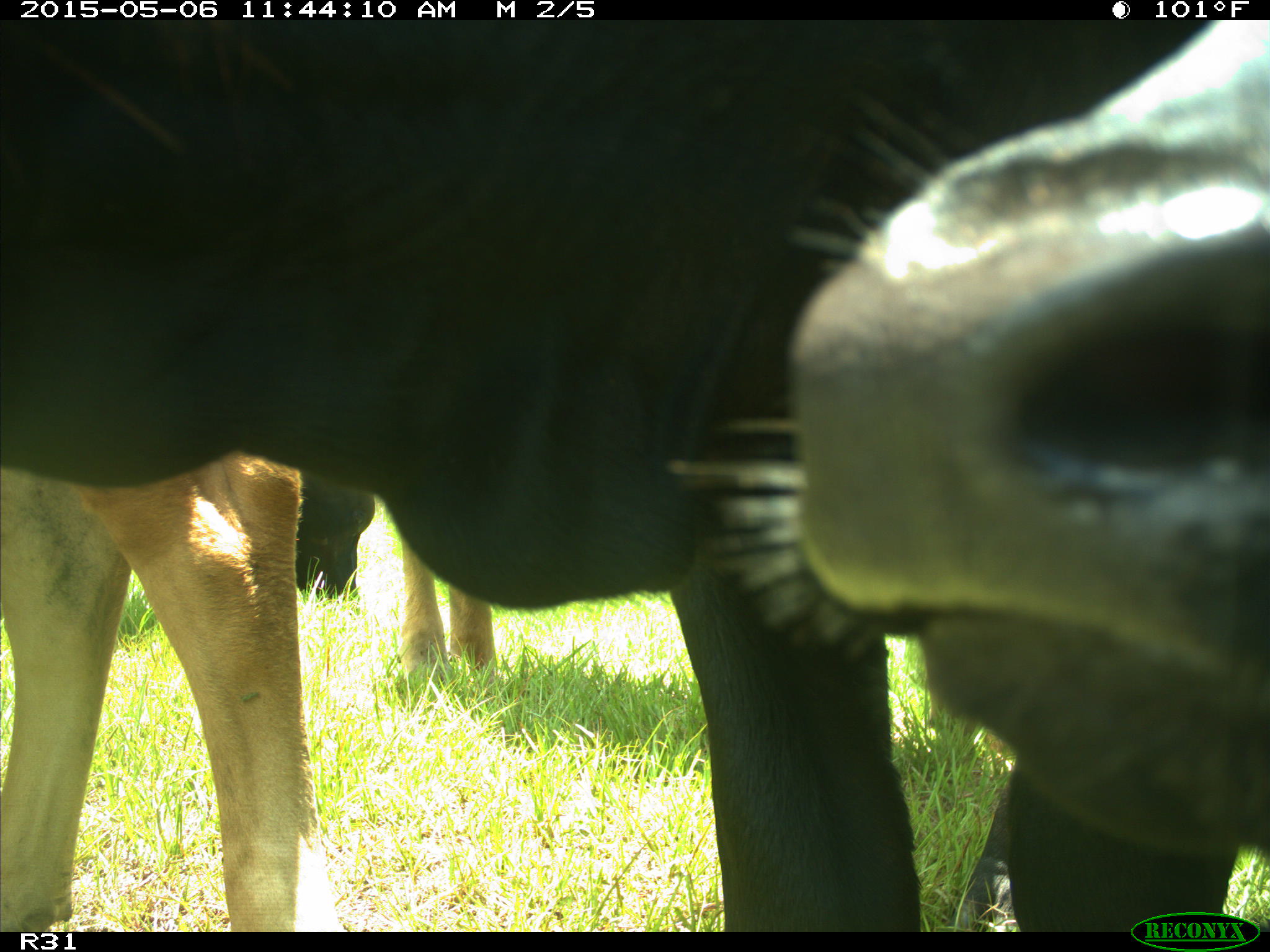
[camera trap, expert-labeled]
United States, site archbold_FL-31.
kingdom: Animalia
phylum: Chordata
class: Mammalia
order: Artiodactyla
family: Bovidae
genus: Bos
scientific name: Bos taurus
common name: domestic cow